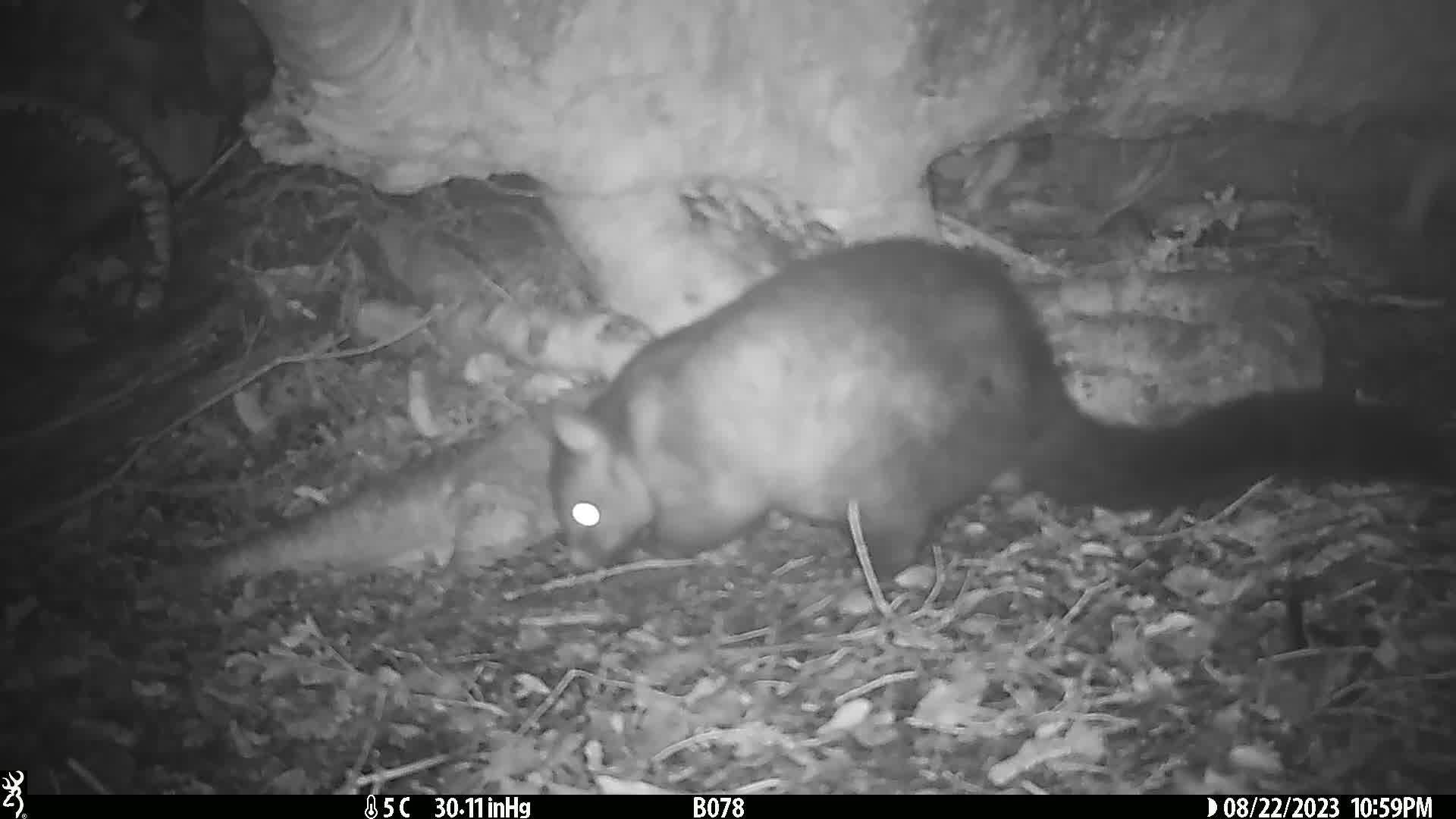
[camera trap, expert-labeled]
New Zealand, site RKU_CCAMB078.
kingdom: Animalia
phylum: Chordata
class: Mammalia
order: Diprotodontia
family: Phalangeridae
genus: Trichosurus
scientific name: Trichosurus vulpecula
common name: common brushtail possum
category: possum